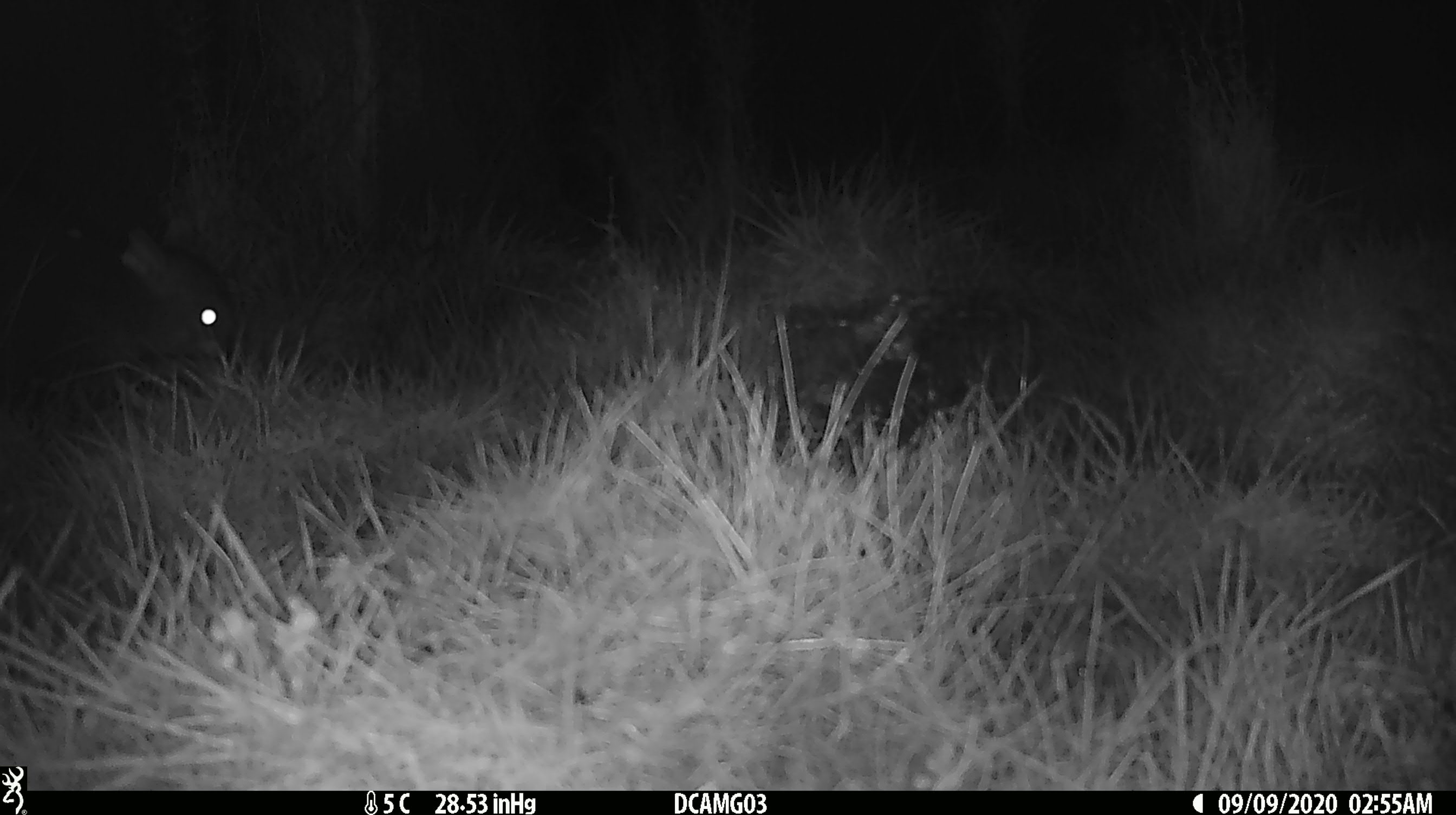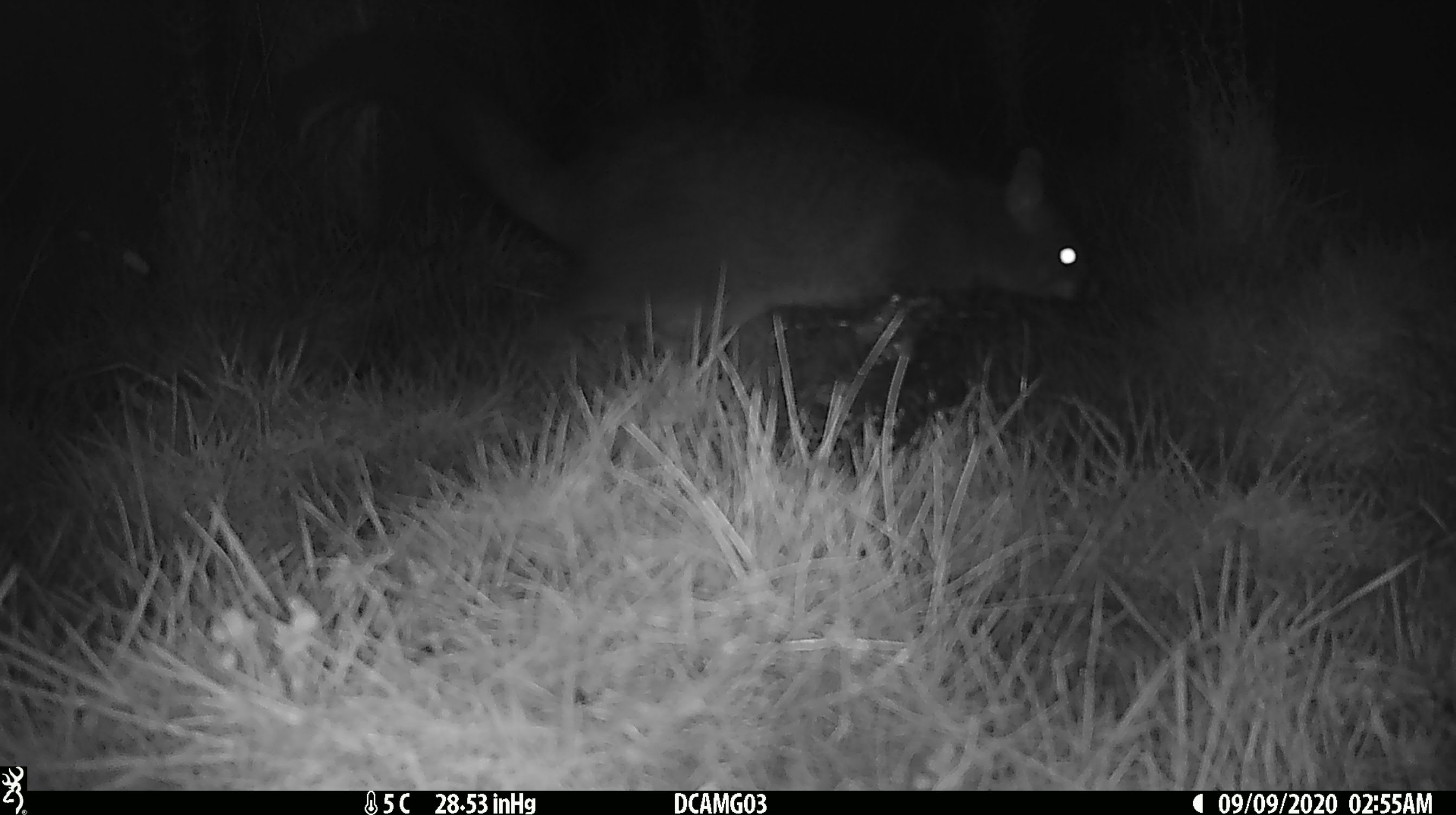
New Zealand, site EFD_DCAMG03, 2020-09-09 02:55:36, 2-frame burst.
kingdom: Animalia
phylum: Chordata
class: Mammalia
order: Diprotodontia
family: Phalangeridae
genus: Trichosurus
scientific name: Trichosurus vulpecula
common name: common brushtail possum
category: possum